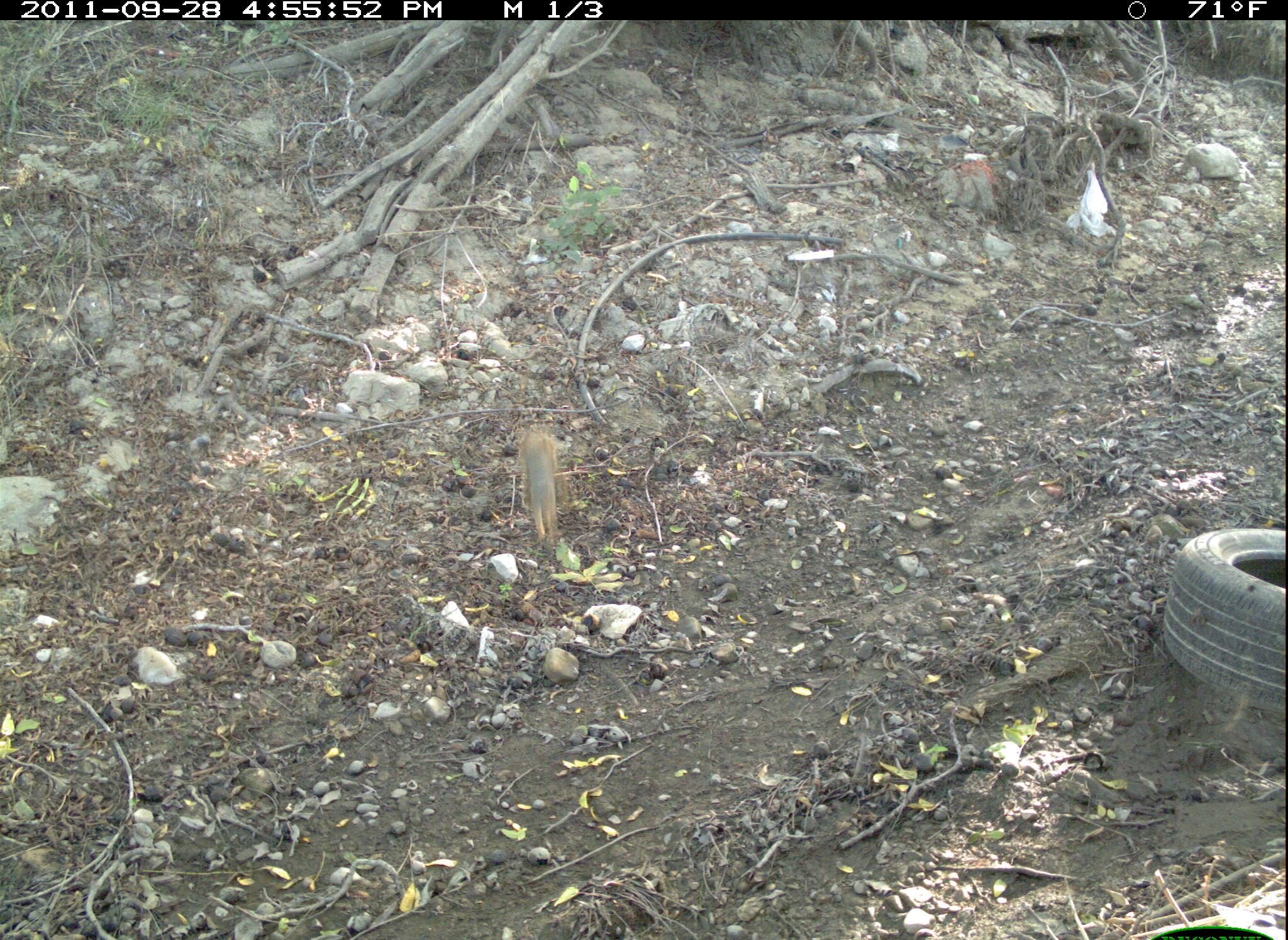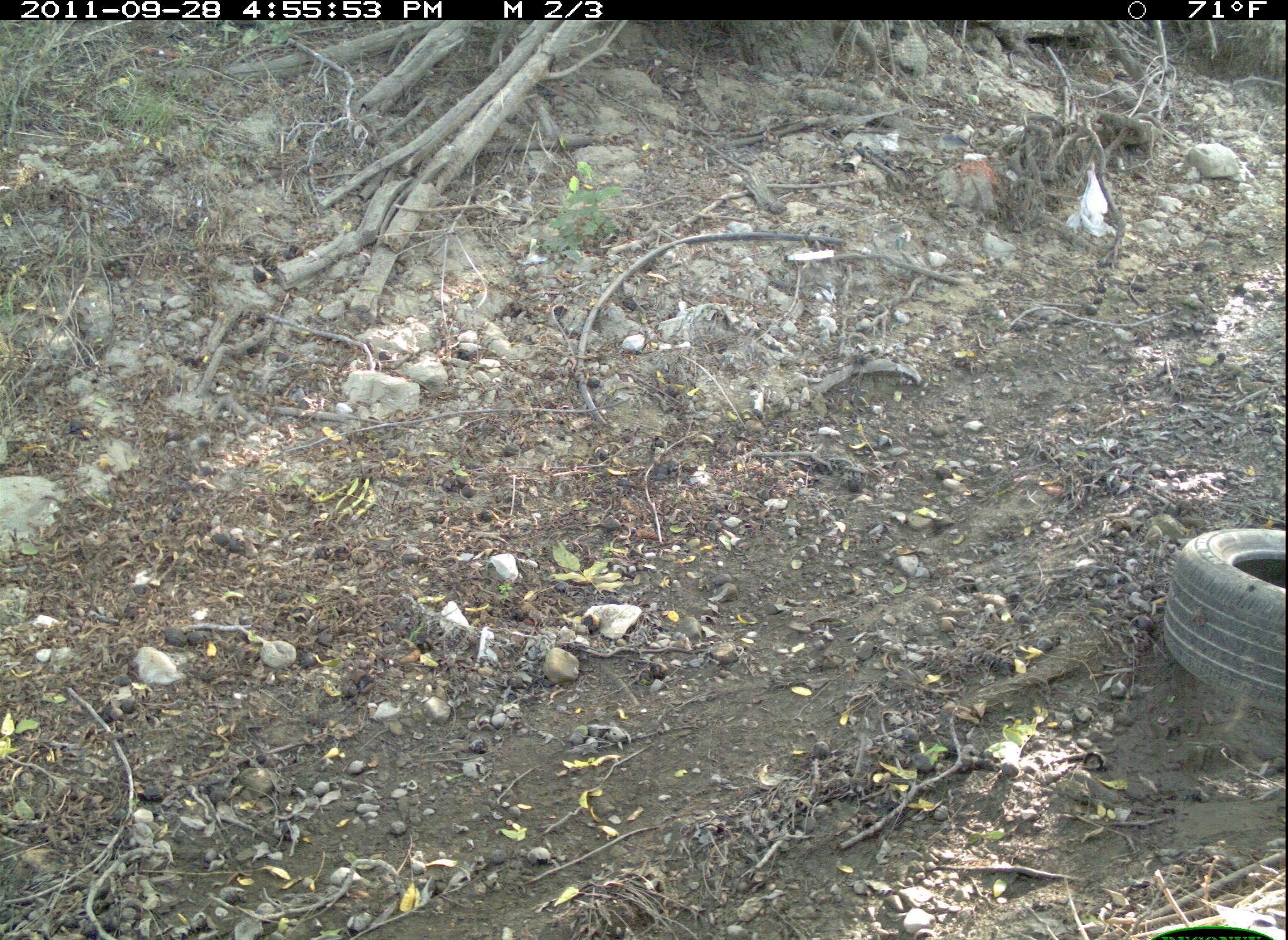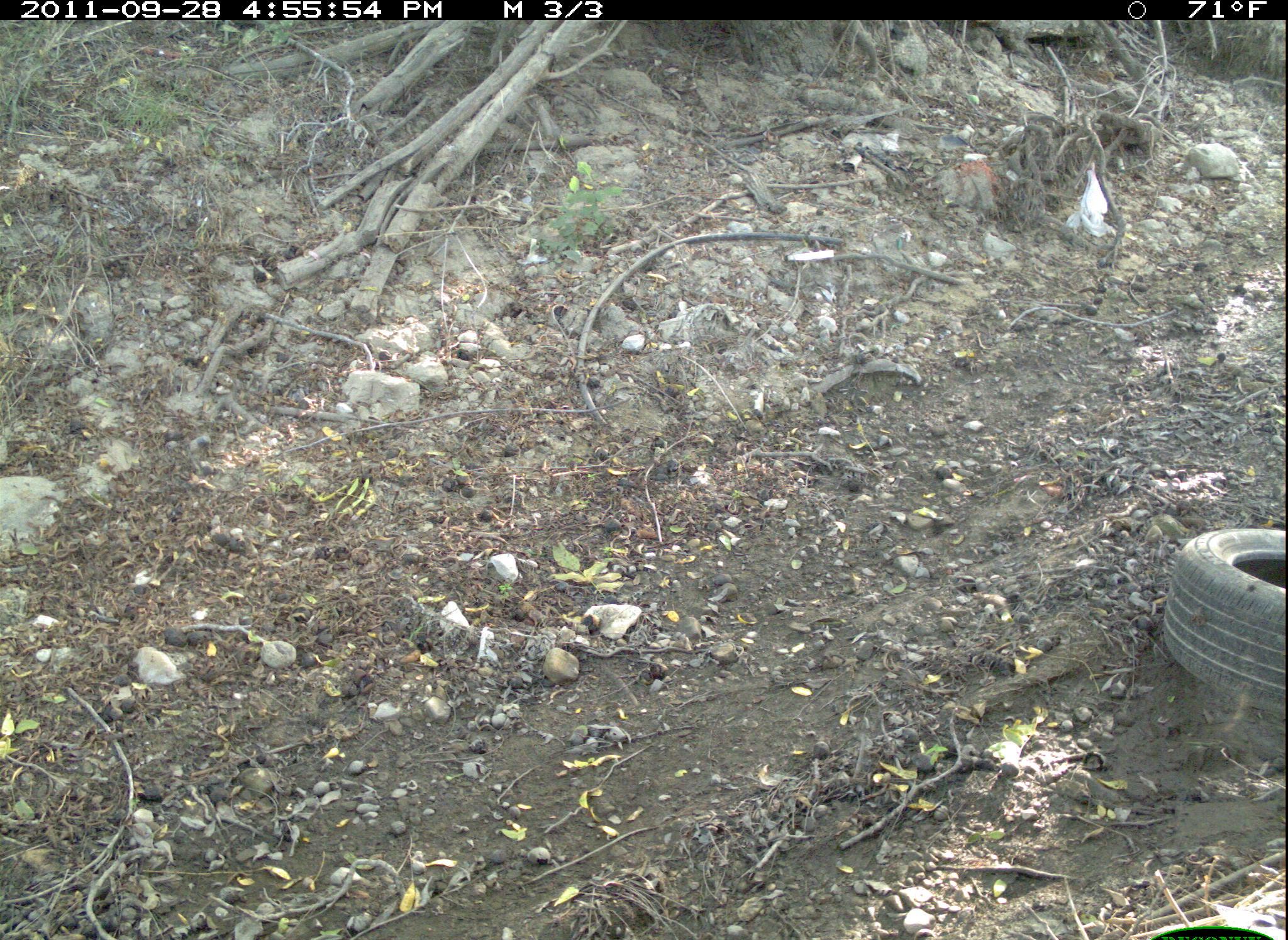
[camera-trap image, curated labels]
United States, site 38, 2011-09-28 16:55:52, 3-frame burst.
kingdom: Animalia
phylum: Chordata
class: Mammalia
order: Rodentia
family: Sciuridae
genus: Sciurus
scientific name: Sciurus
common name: squirrel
Squirrel (Sciurus).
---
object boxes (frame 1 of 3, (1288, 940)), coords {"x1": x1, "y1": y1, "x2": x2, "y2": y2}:
squirrel: {"x1": 506, "y1": 408, "x2": 589, "y2": 549}